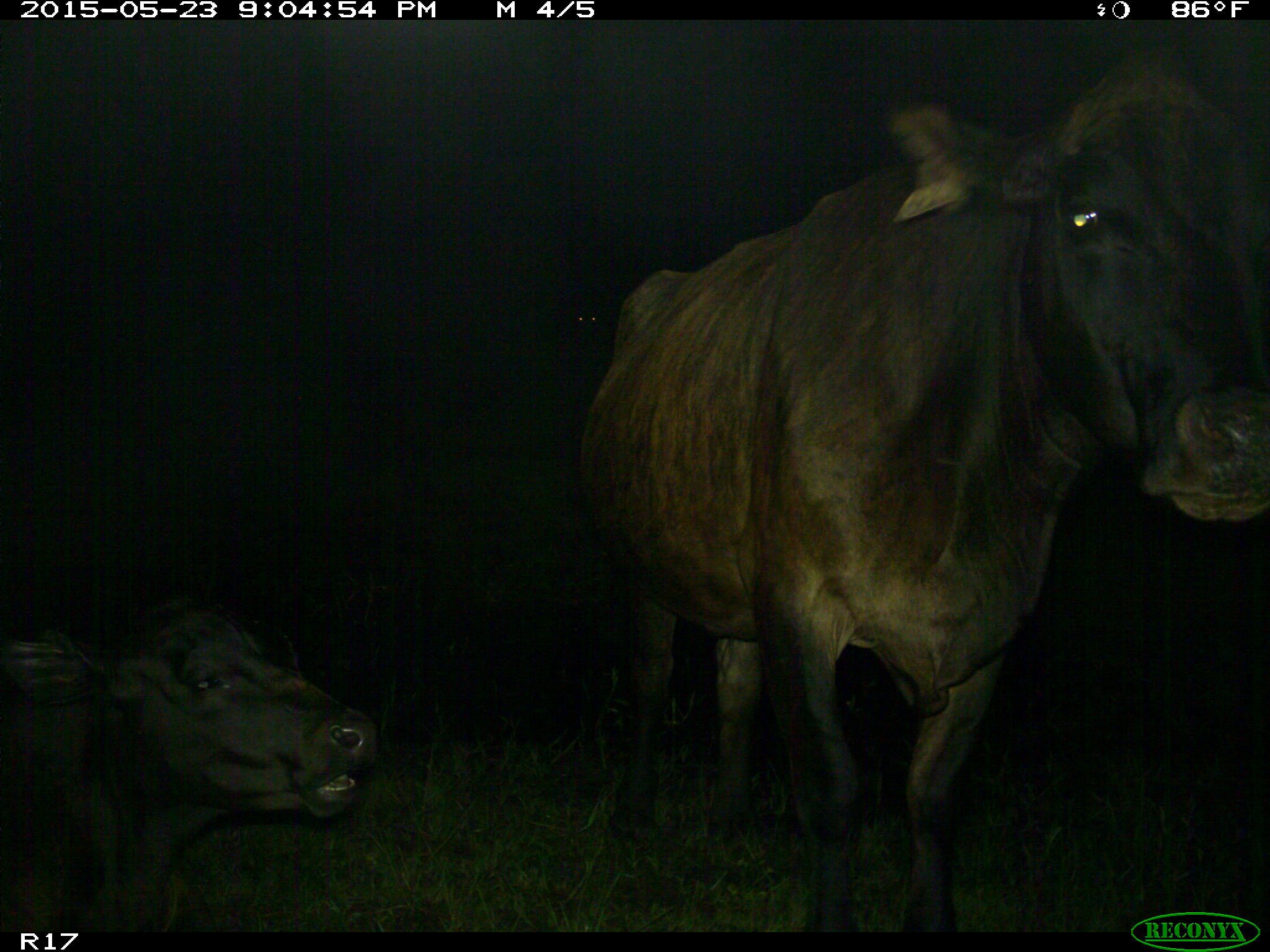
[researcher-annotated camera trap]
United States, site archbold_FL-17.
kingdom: Animalia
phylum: Chordata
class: Mammalia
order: Artiodactyla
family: Bovidae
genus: Bos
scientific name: Bos taurus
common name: domestic cow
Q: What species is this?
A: Bos taurus (domestic cow).